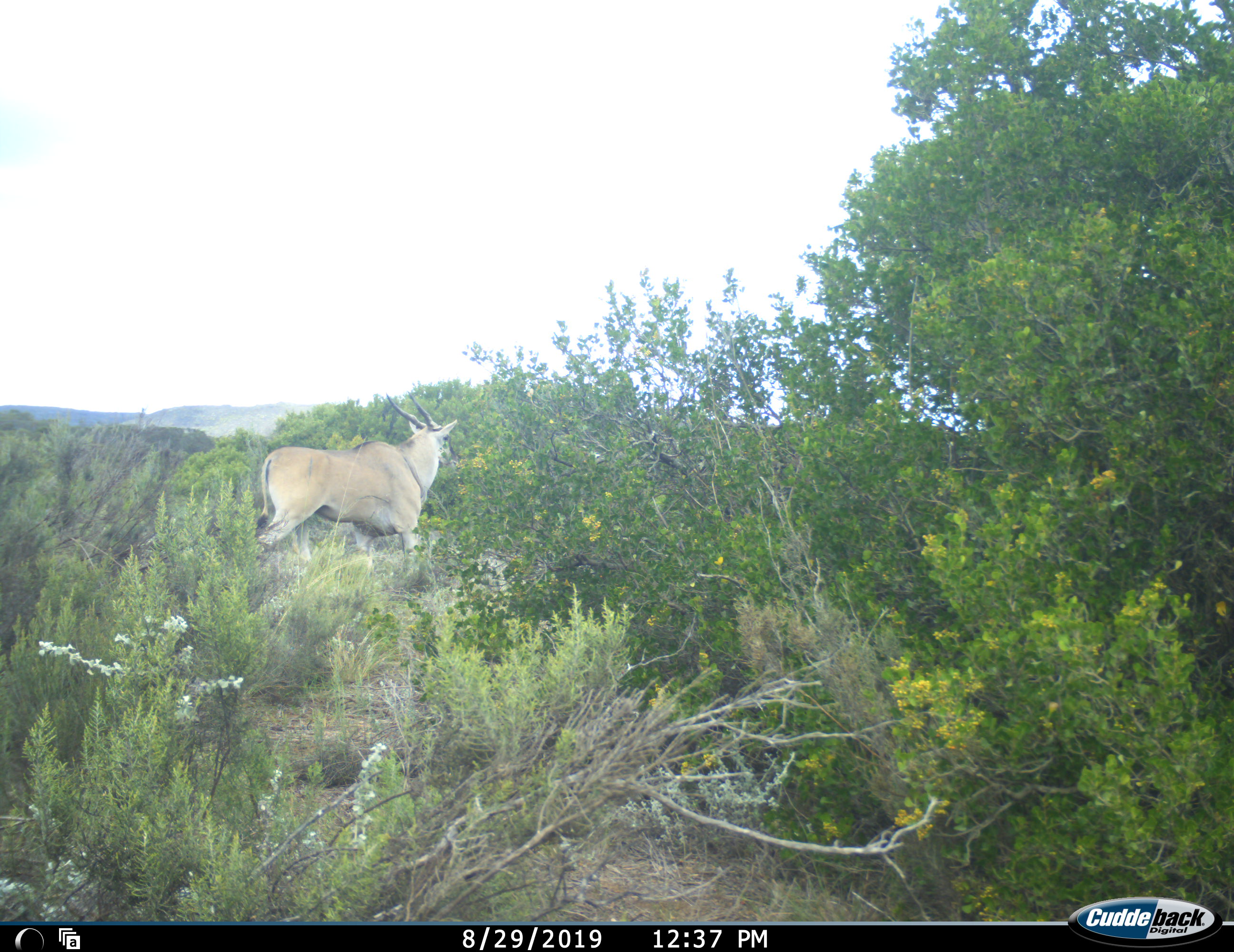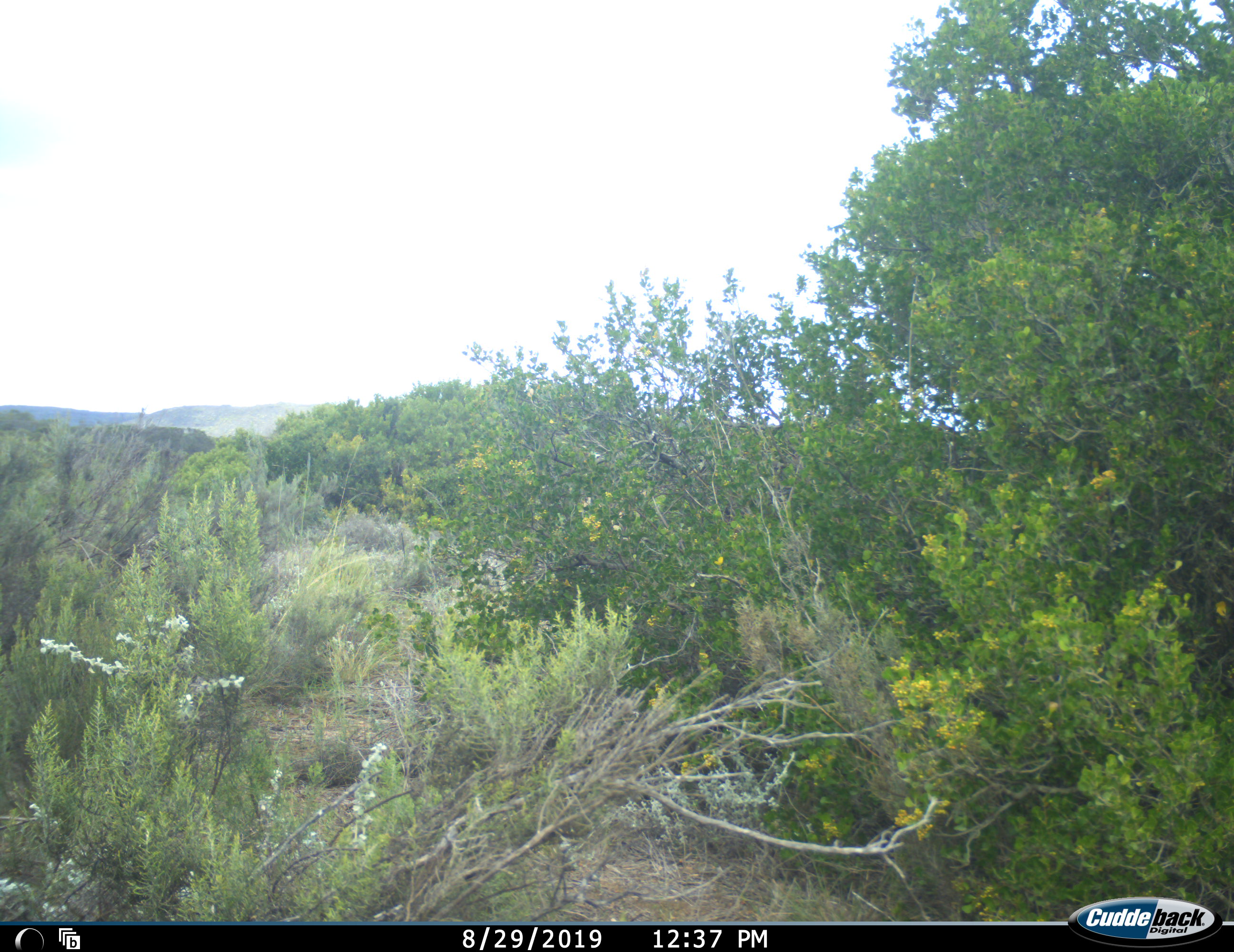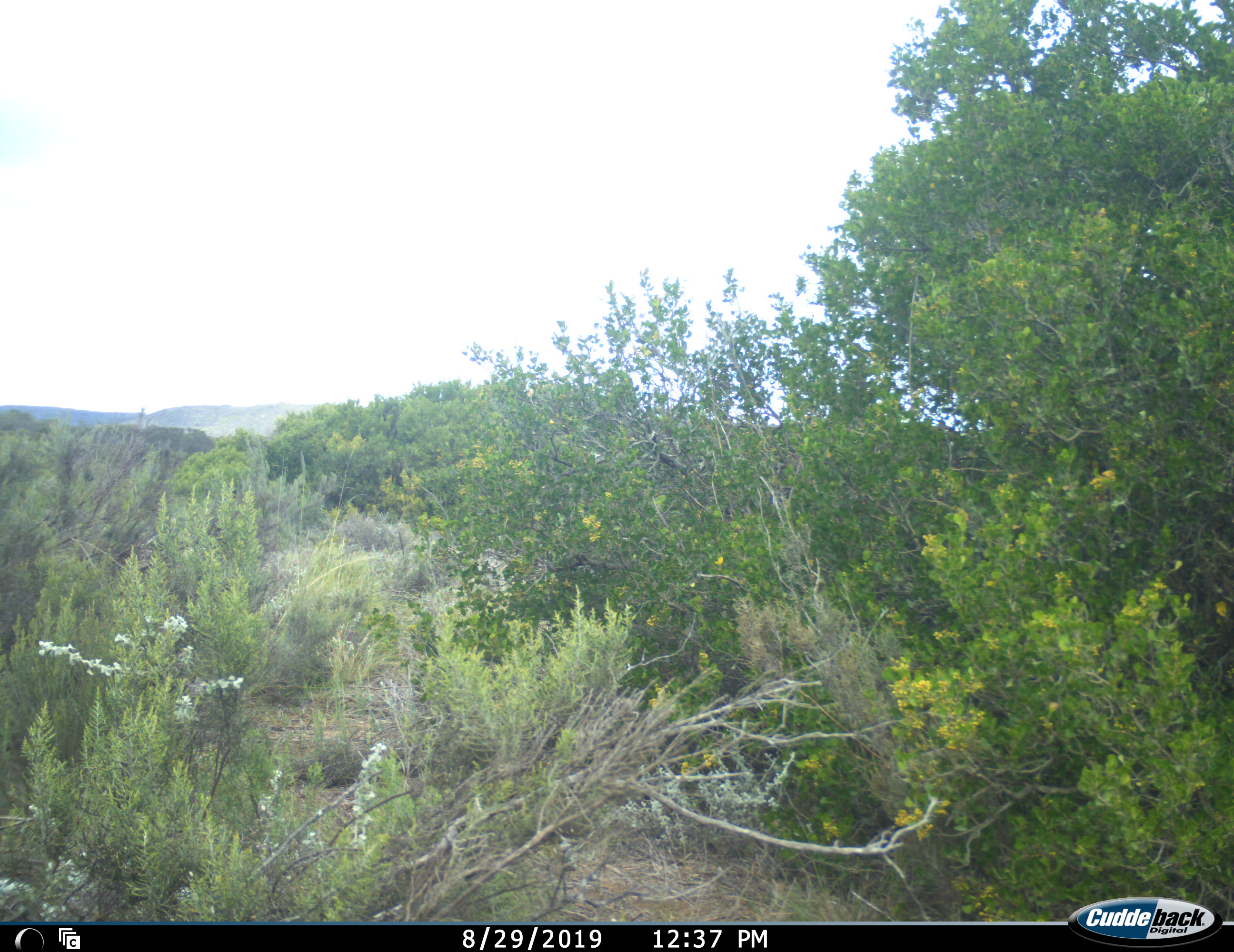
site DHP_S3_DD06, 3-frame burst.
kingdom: Animalia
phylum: Chordata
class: Mammalia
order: Artiodactyla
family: Bovidae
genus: Tragelaphus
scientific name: Tragelaphus oryx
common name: eland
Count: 1.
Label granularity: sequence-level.